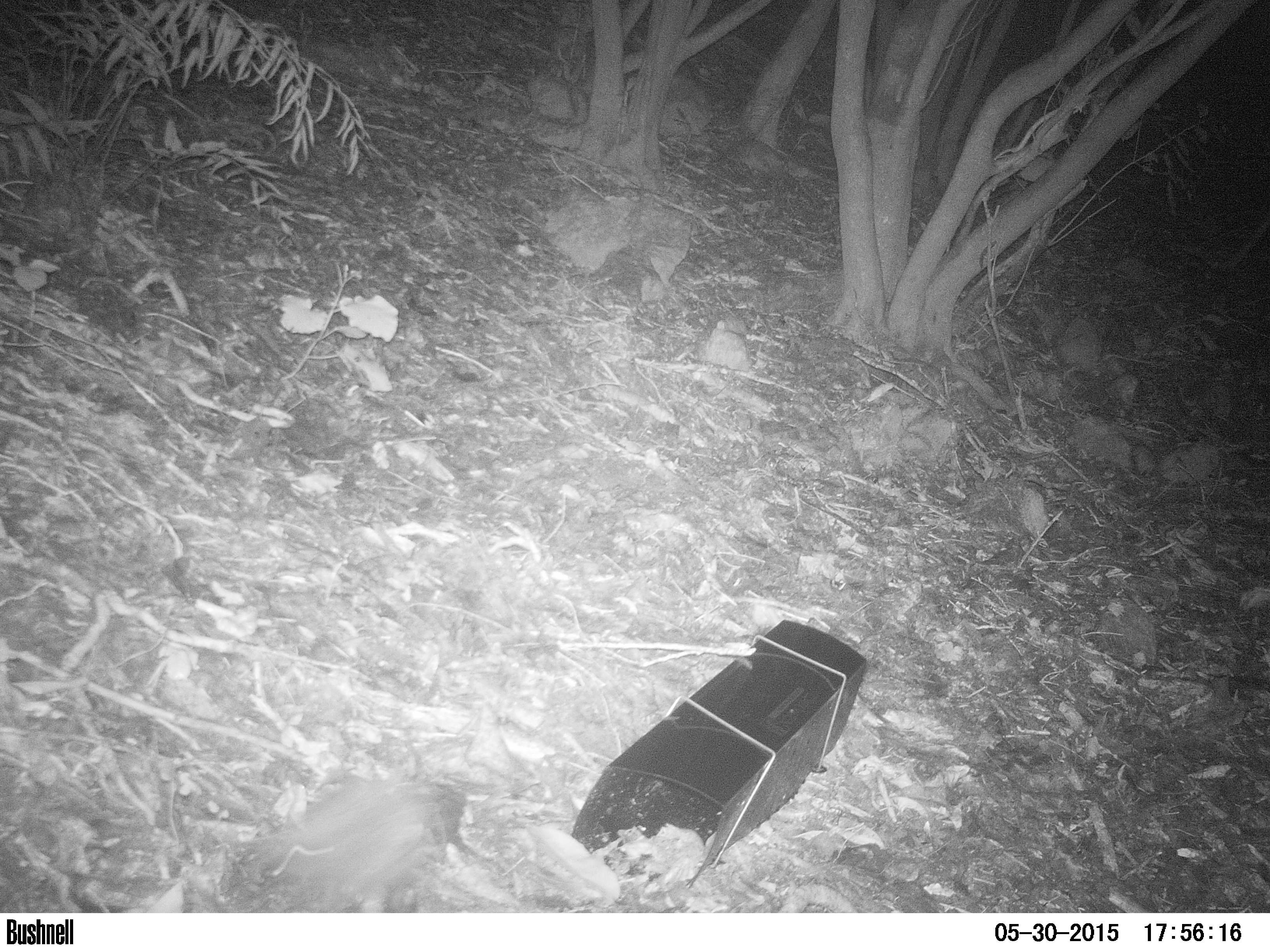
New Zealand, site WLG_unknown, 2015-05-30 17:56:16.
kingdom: Animalia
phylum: Chordata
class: Mammalia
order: Eulipotyphla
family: Erinaceidae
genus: Erinaceus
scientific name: Erinaceus europaeus europaeus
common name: european hedgehog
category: hedgehog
Hedgehog (european hedgehog) (Erinaceus europaeus europaeus).